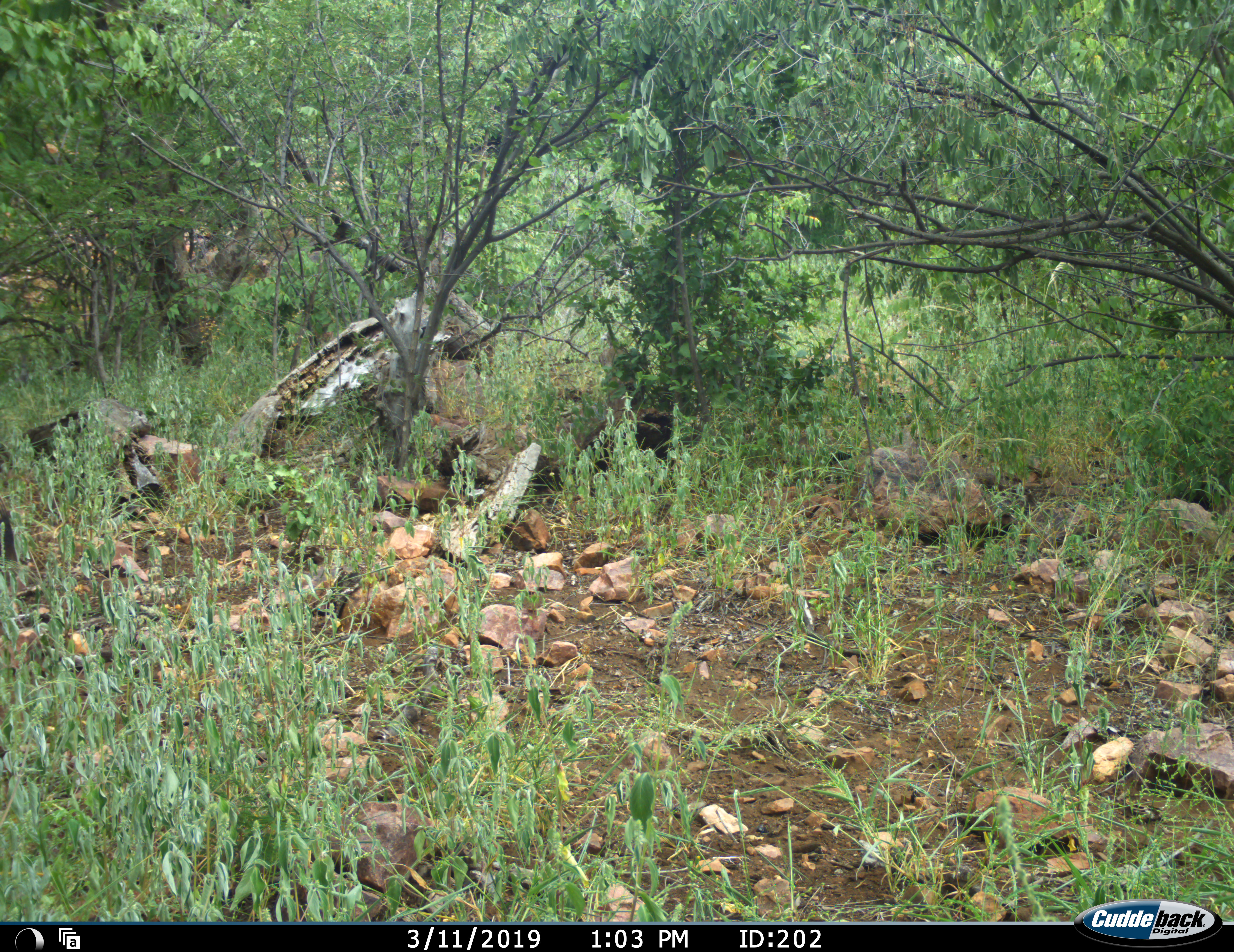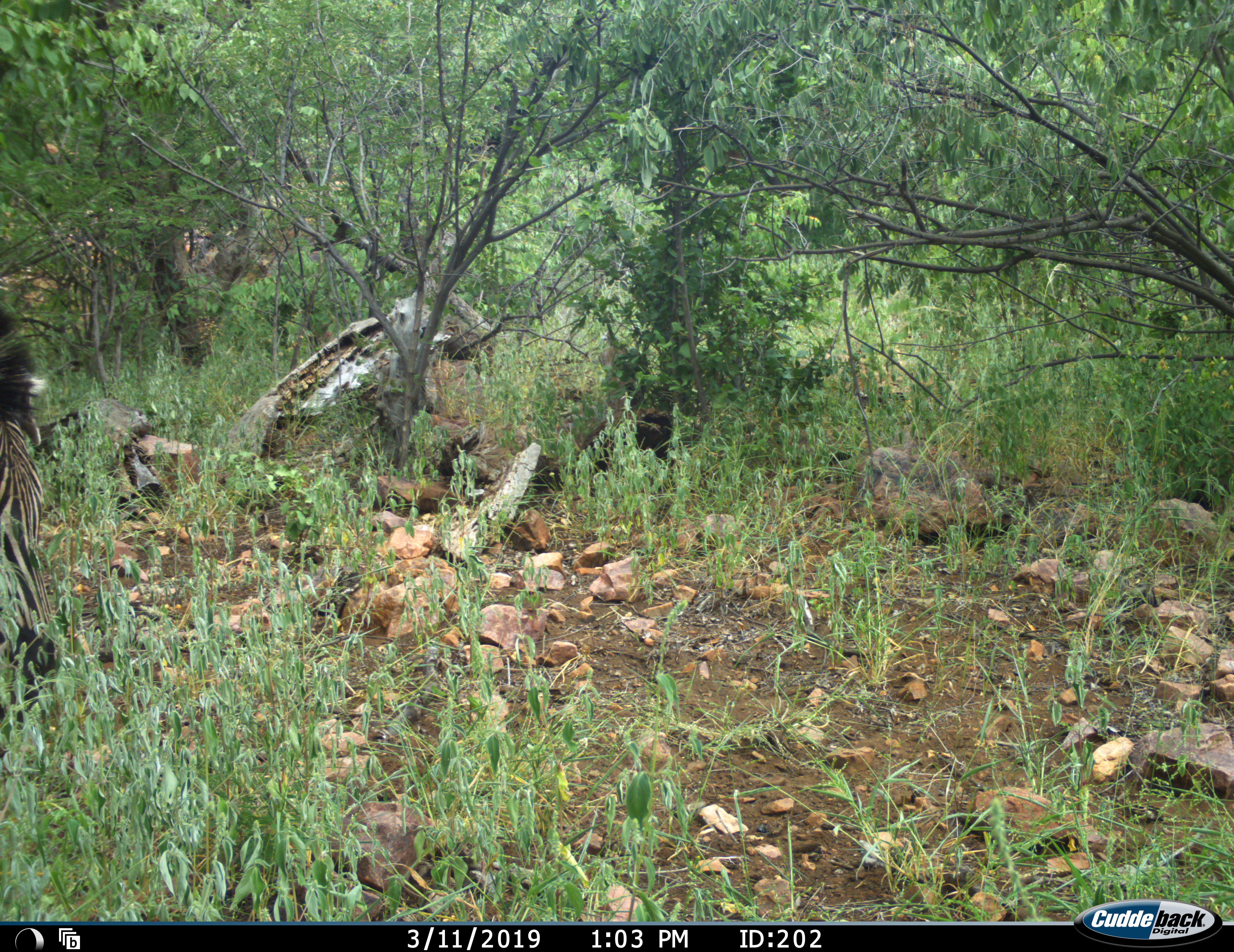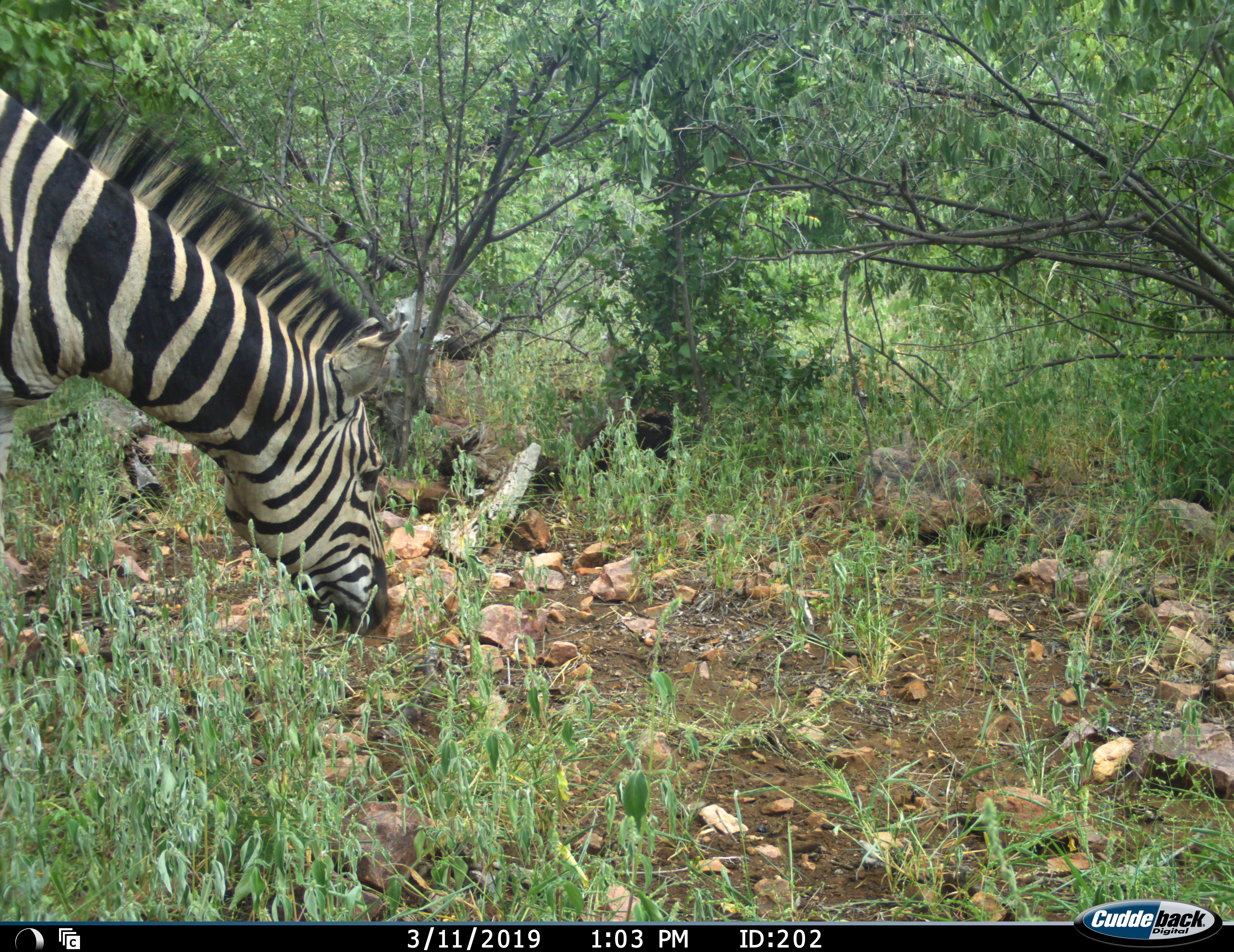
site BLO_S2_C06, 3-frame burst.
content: unidentified animal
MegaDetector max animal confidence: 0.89